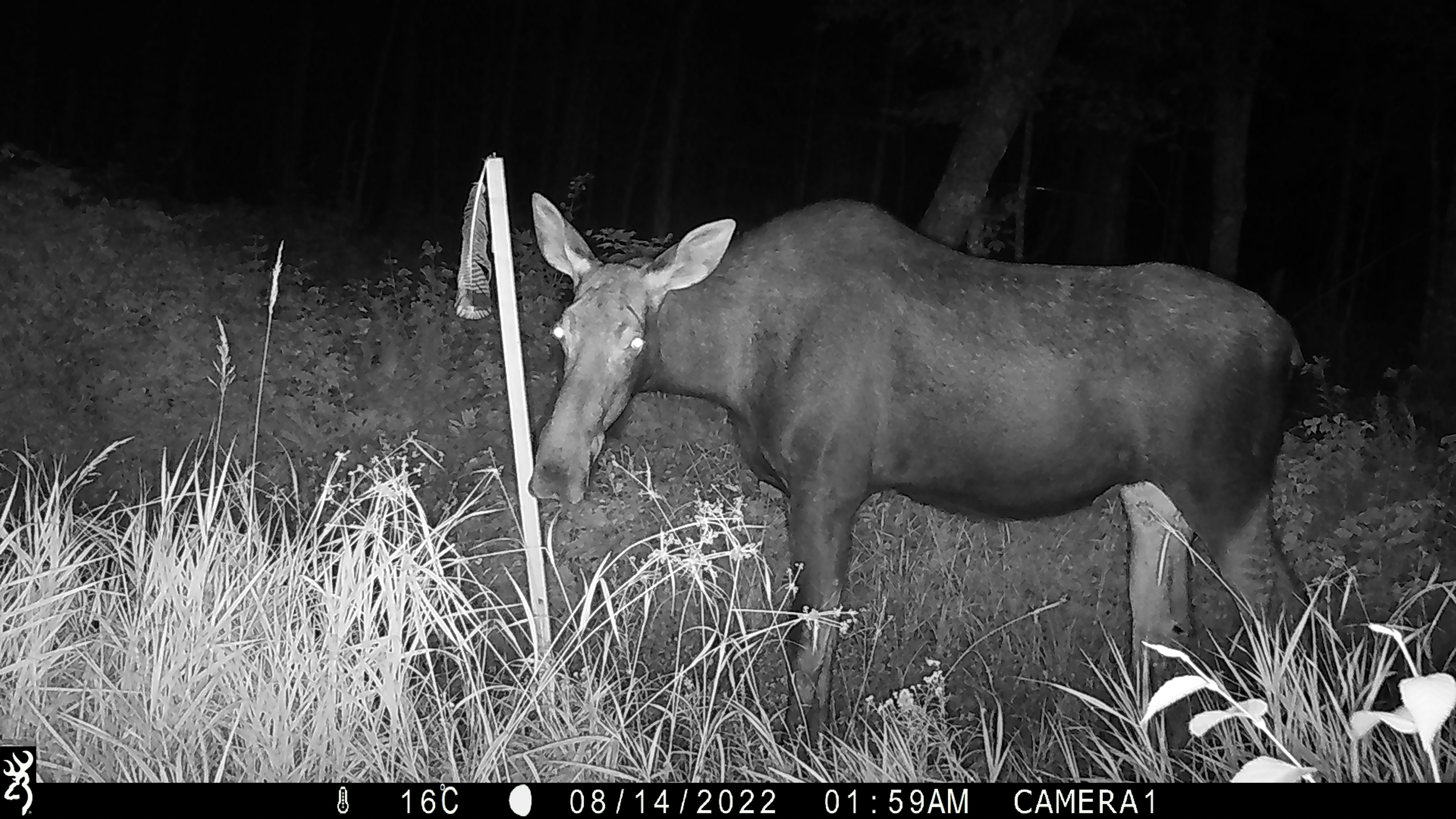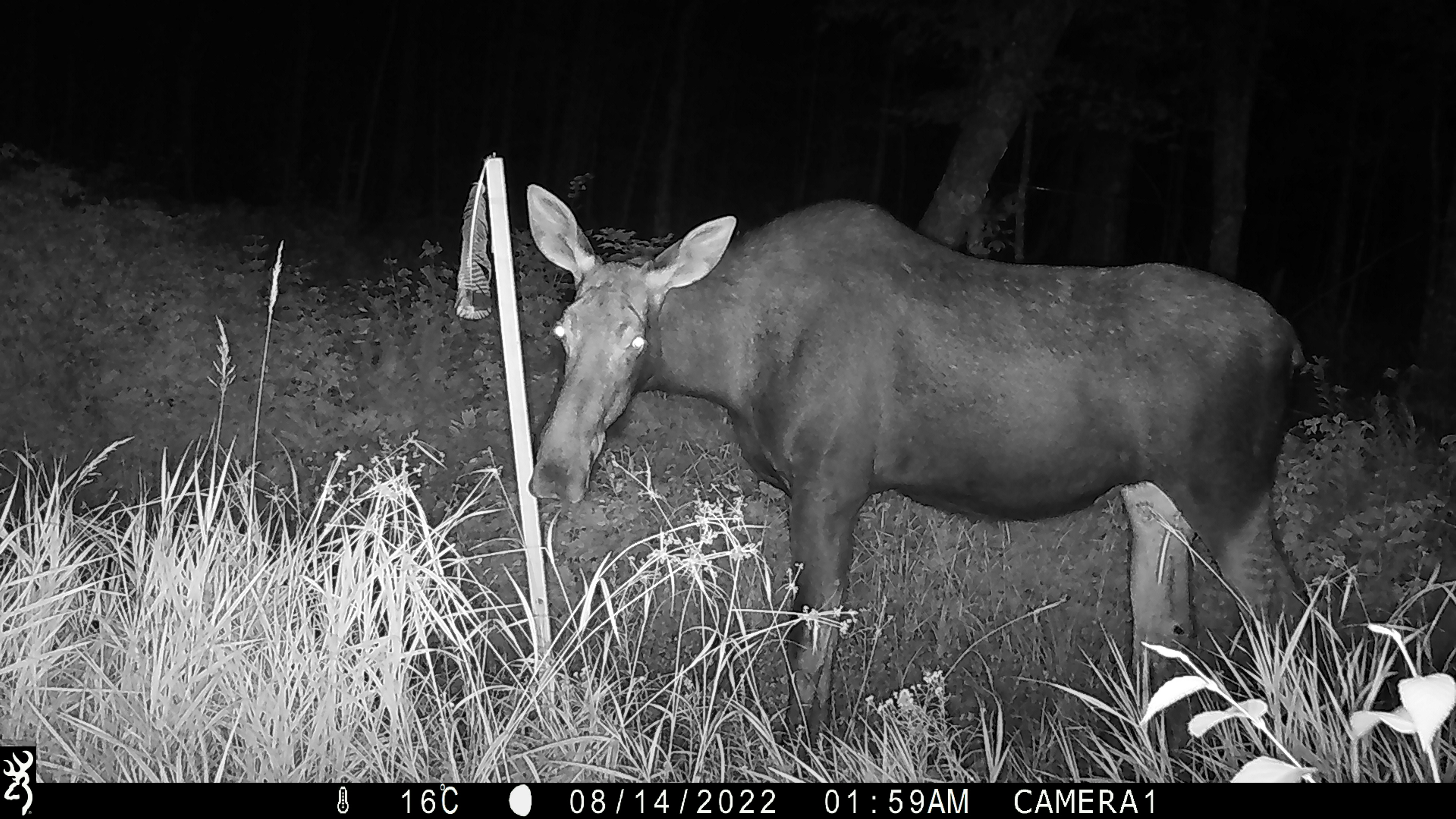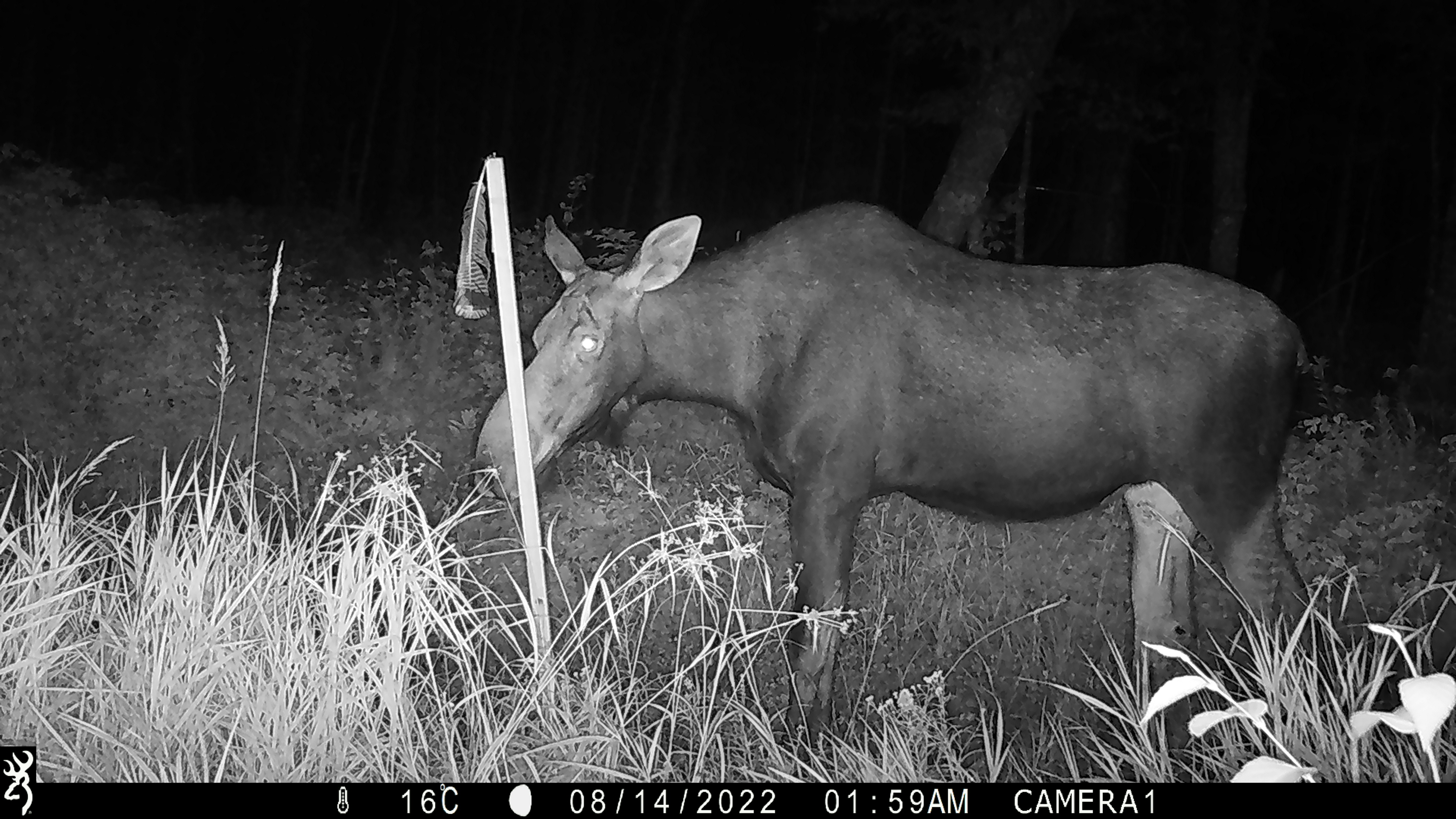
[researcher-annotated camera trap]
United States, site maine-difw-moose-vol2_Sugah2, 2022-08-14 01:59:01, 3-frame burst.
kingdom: Animalia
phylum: Chordata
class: Mammalia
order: Artiodactyla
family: Cervidae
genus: Alces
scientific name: Alces alces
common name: moose